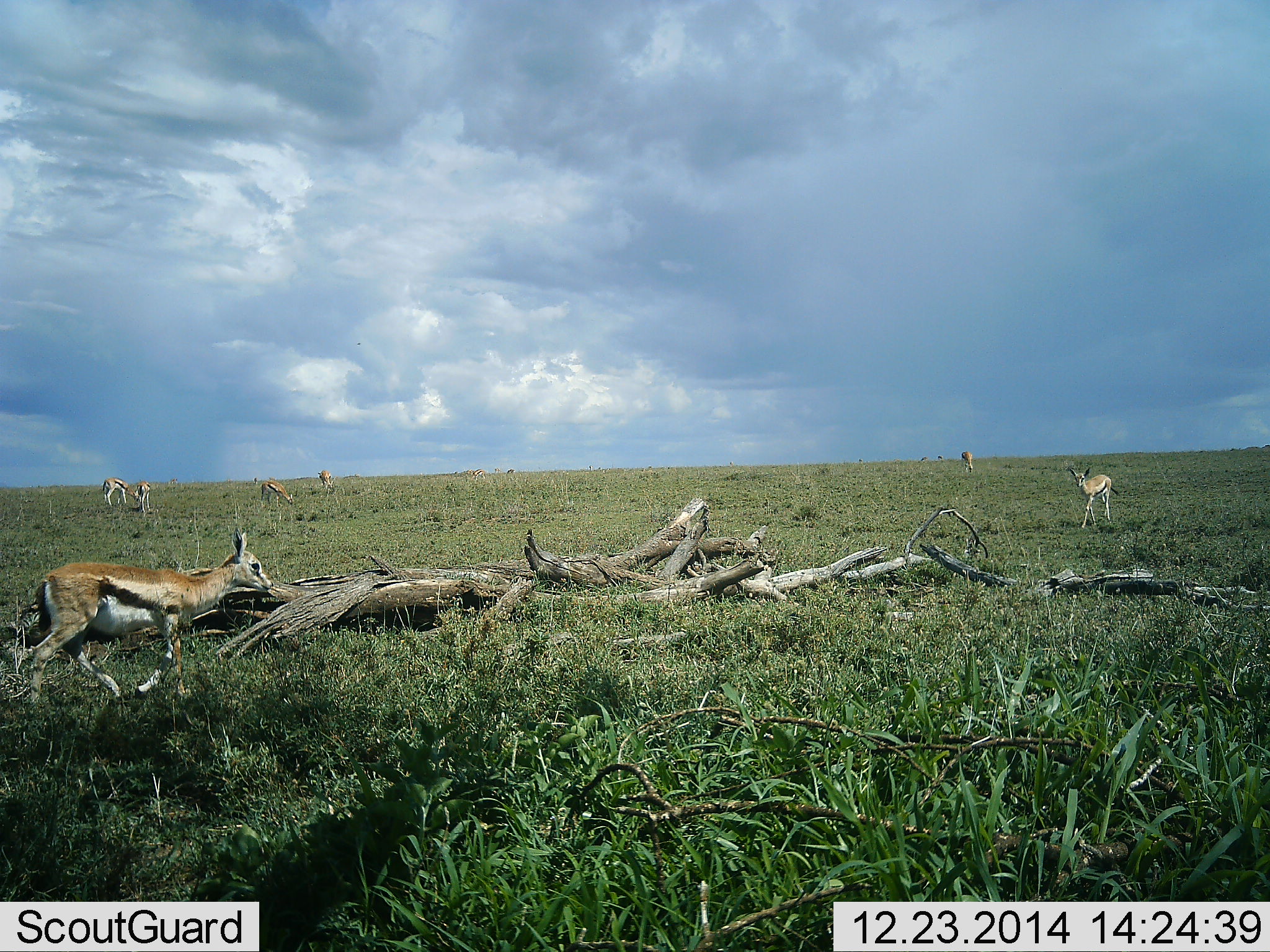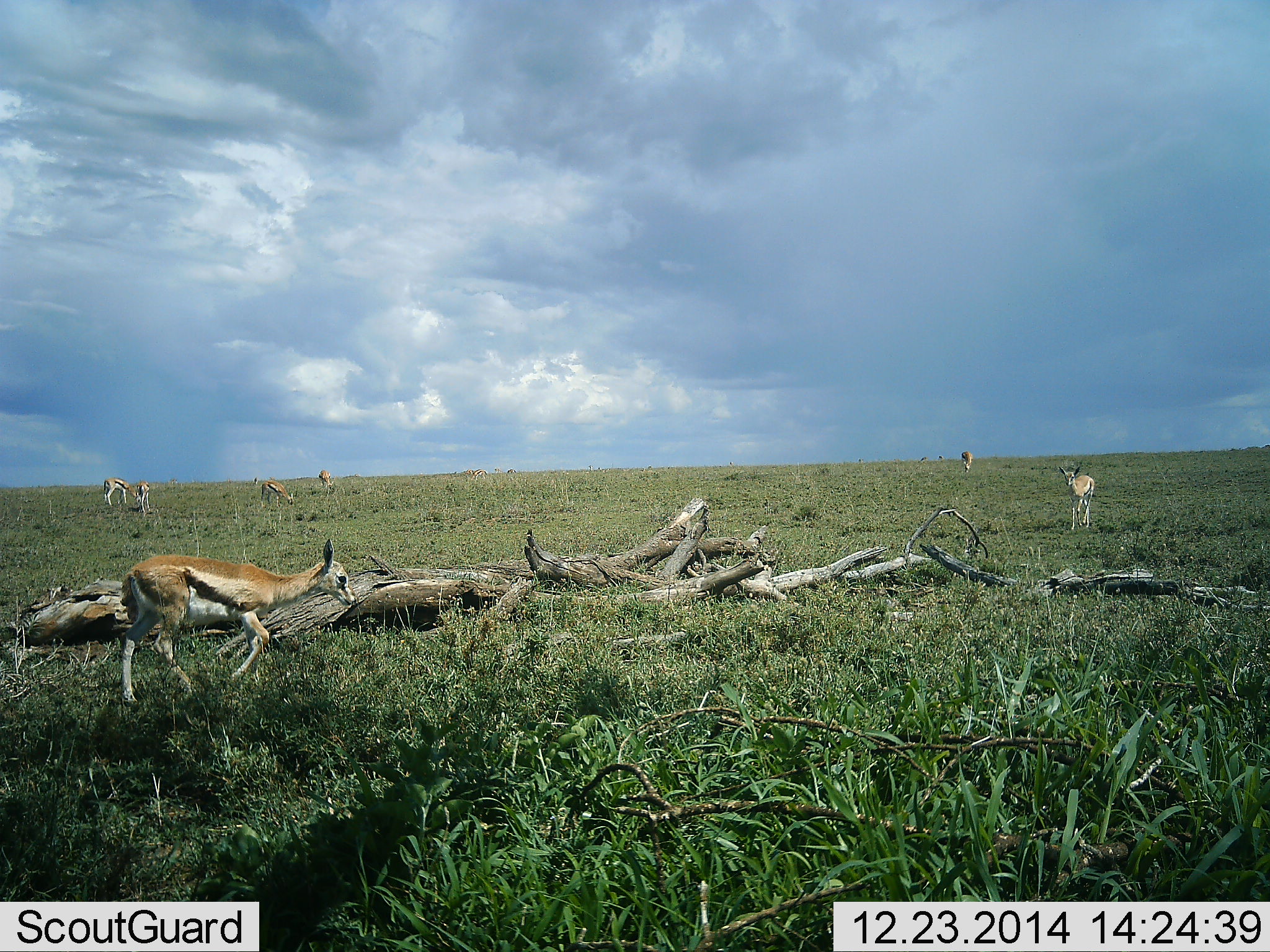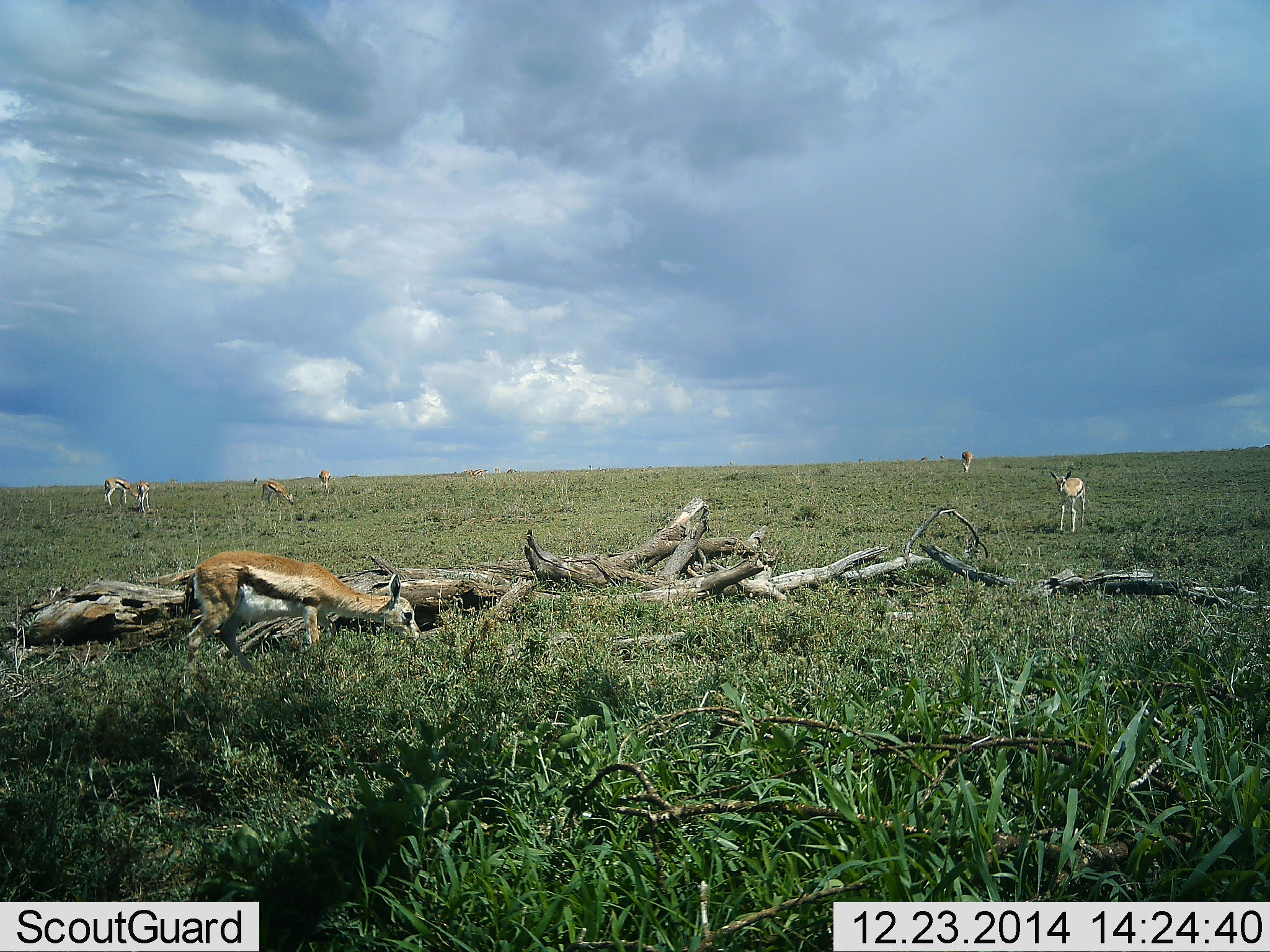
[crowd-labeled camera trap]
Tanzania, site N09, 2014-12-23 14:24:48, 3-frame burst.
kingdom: Animalia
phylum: Chordata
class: Mammalia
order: Artiodactyla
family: Bovidae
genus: Eudorcas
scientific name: Eudorcas thomsonii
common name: thomson's gazelle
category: gazellethomsons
Gazellethomsons (thomson's gazelle) (Eudorcas thomsonii), count 7. Behavior (volunteer vote fractions): standing 30%, resting 10%, moving 100%, interacting 10%. Young present (vote fraction): 20%. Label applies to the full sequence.